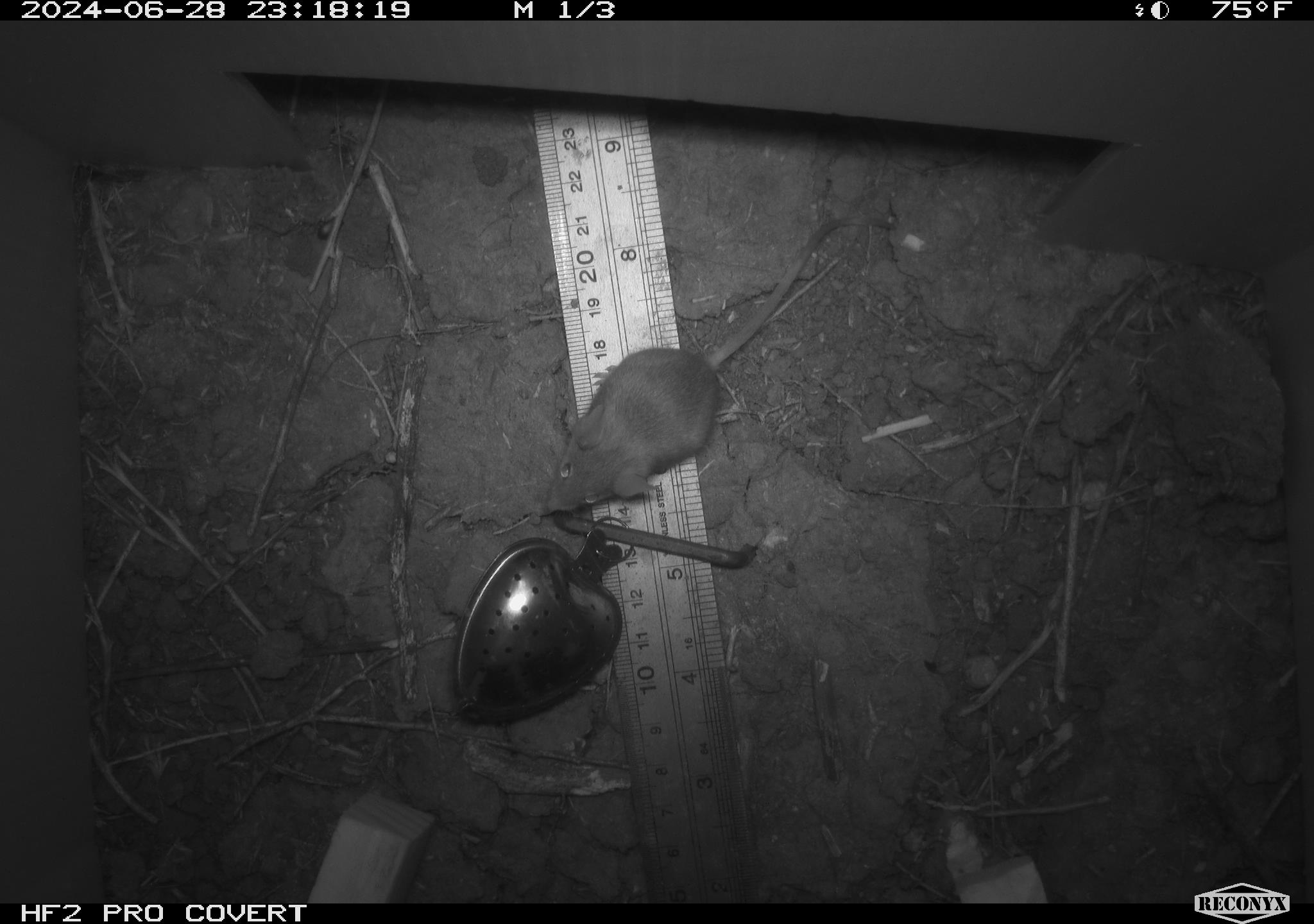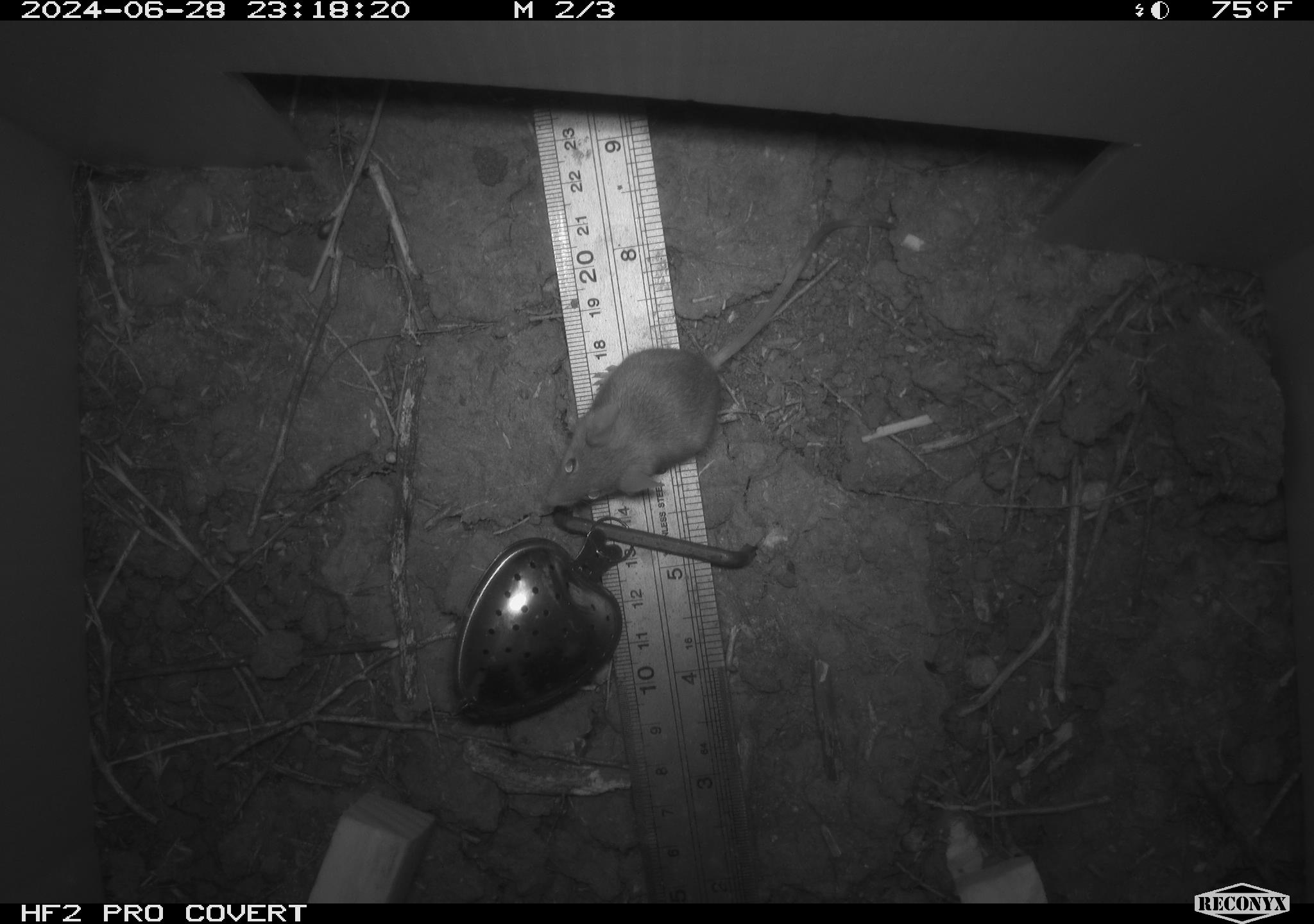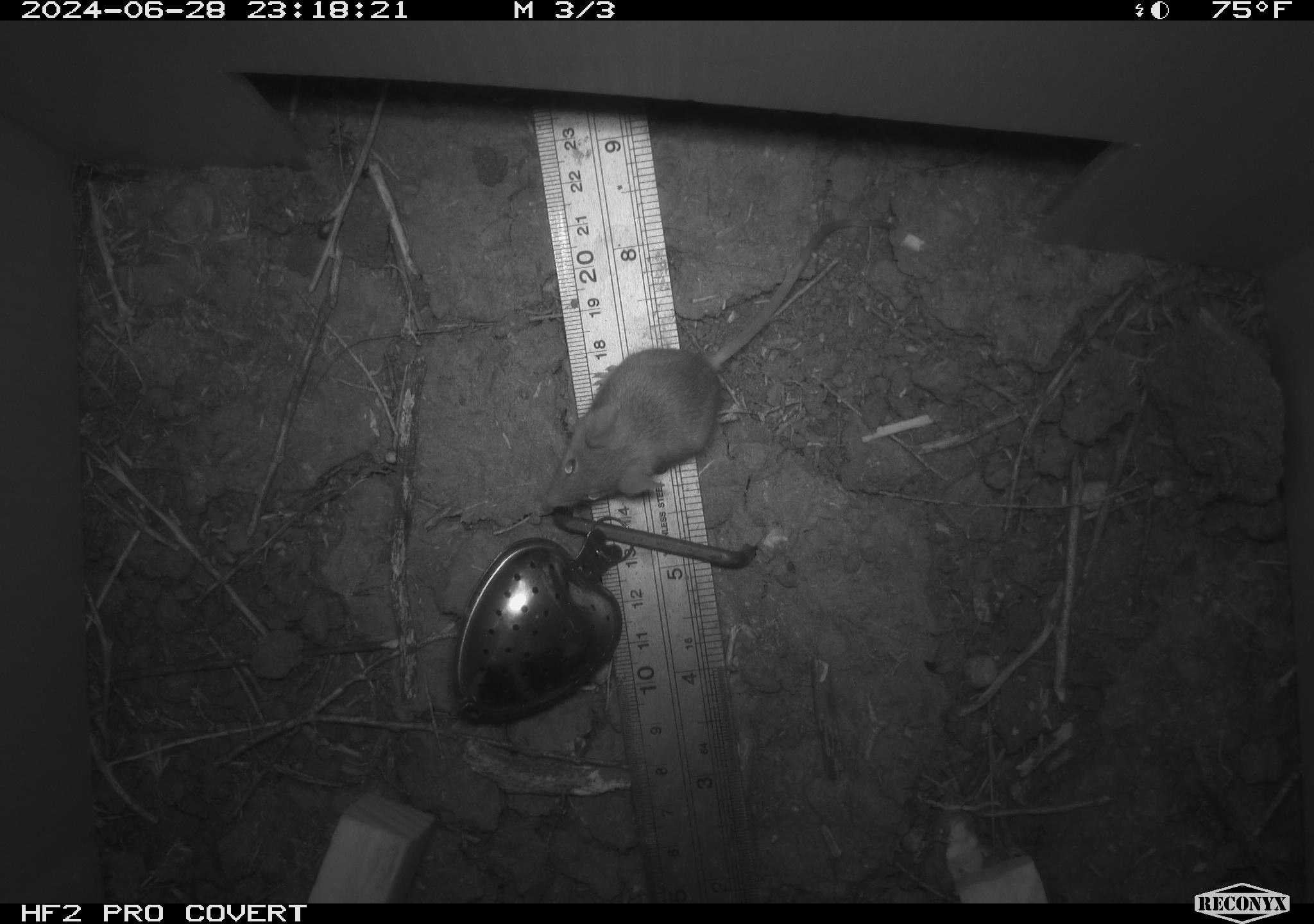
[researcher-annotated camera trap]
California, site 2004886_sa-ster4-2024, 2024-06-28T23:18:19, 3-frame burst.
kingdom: Animalia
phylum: Chordata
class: Mammalia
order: Rodentia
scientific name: Rodentia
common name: mouse species